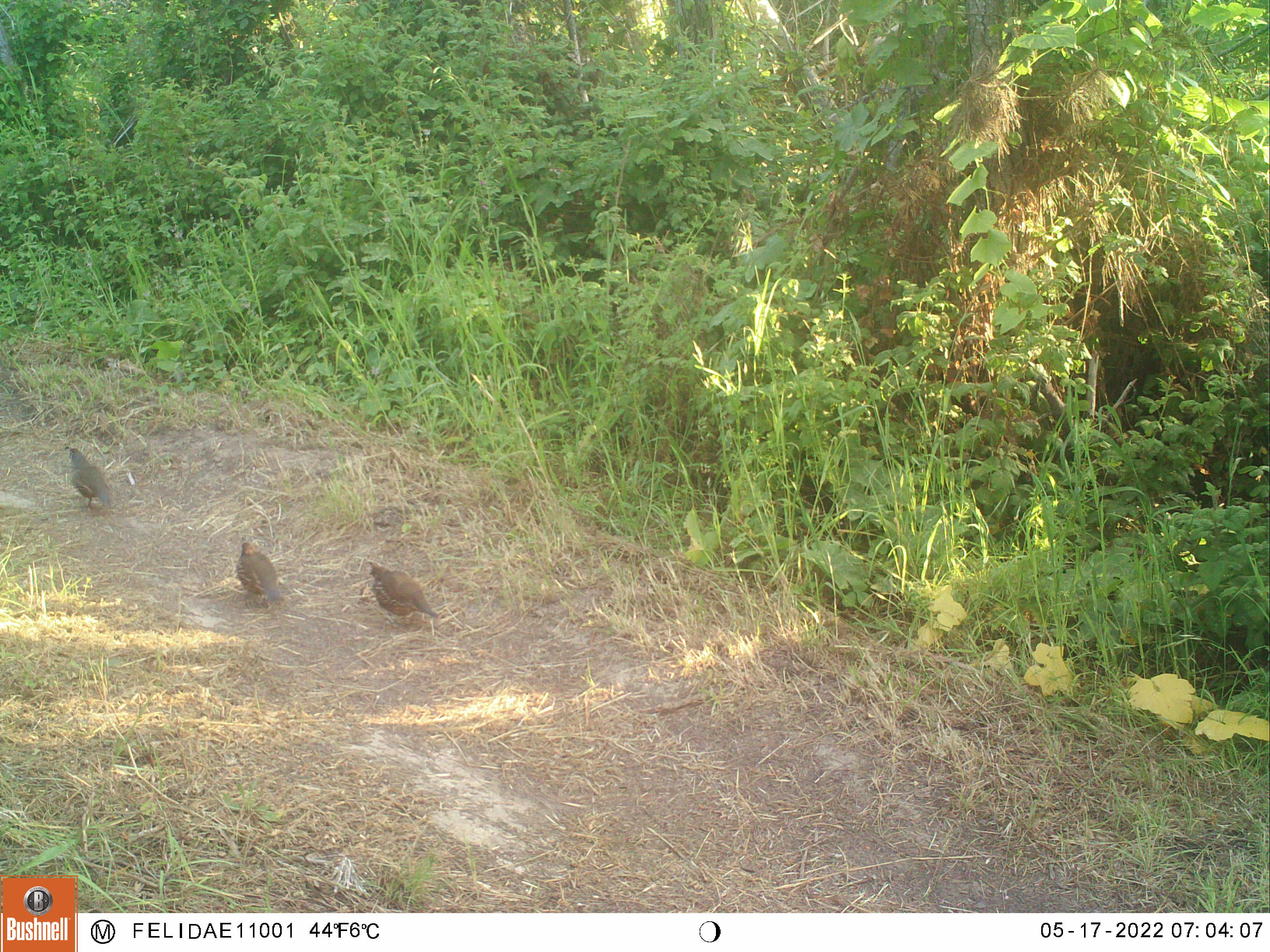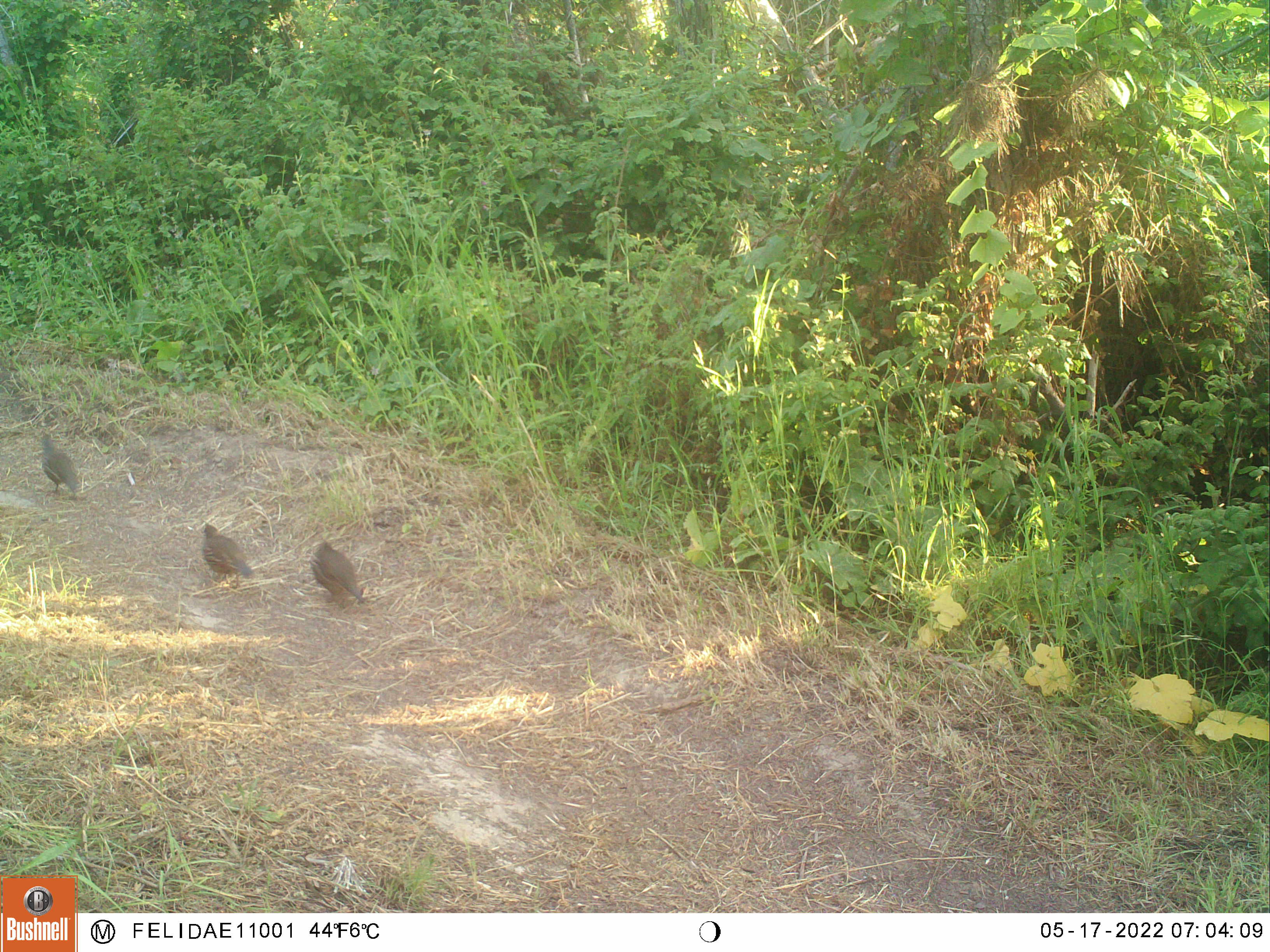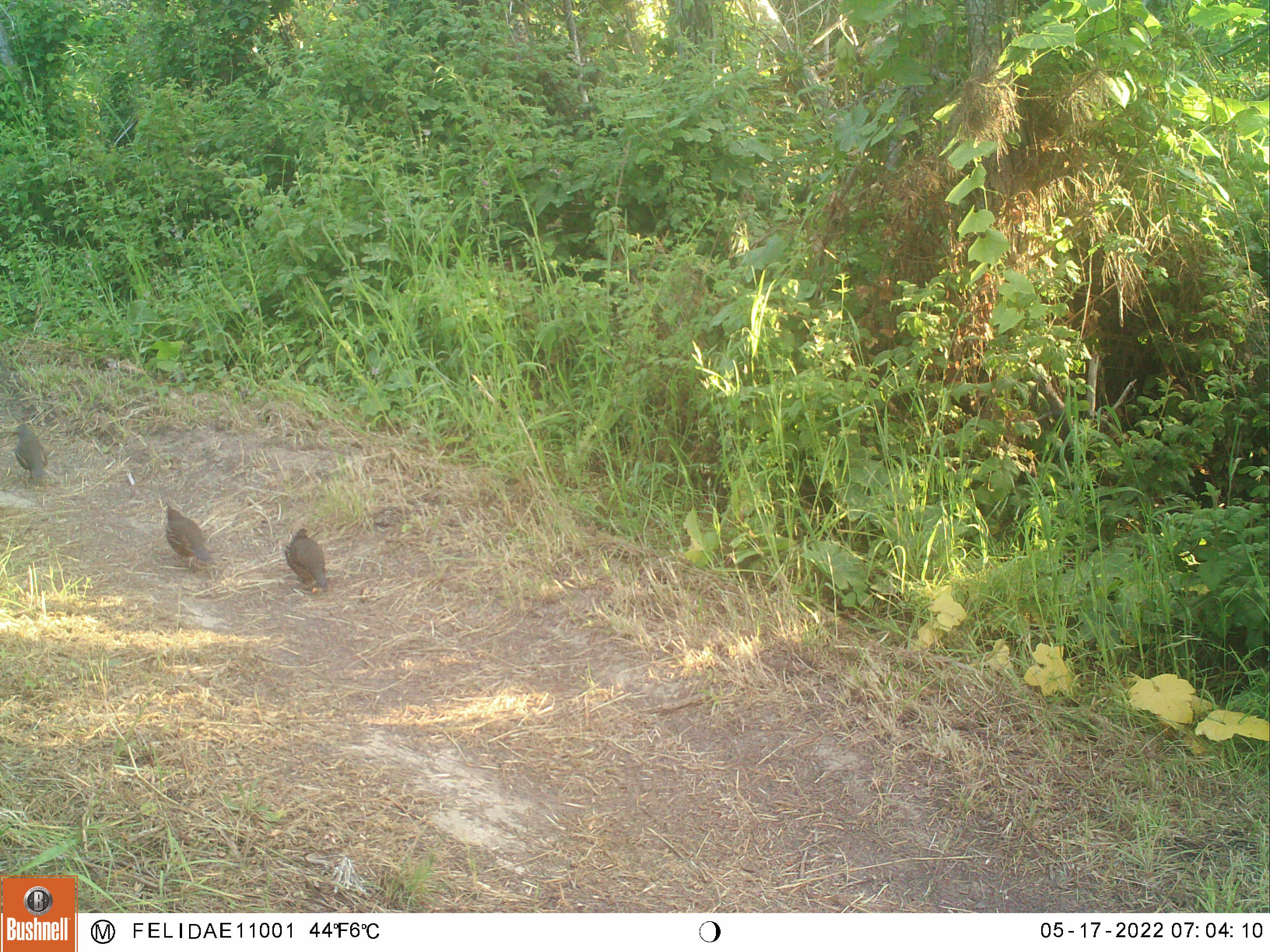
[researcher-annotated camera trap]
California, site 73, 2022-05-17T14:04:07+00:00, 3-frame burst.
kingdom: Animalia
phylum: Chordata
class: Aves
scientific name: Aves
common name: bird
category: unknown bird